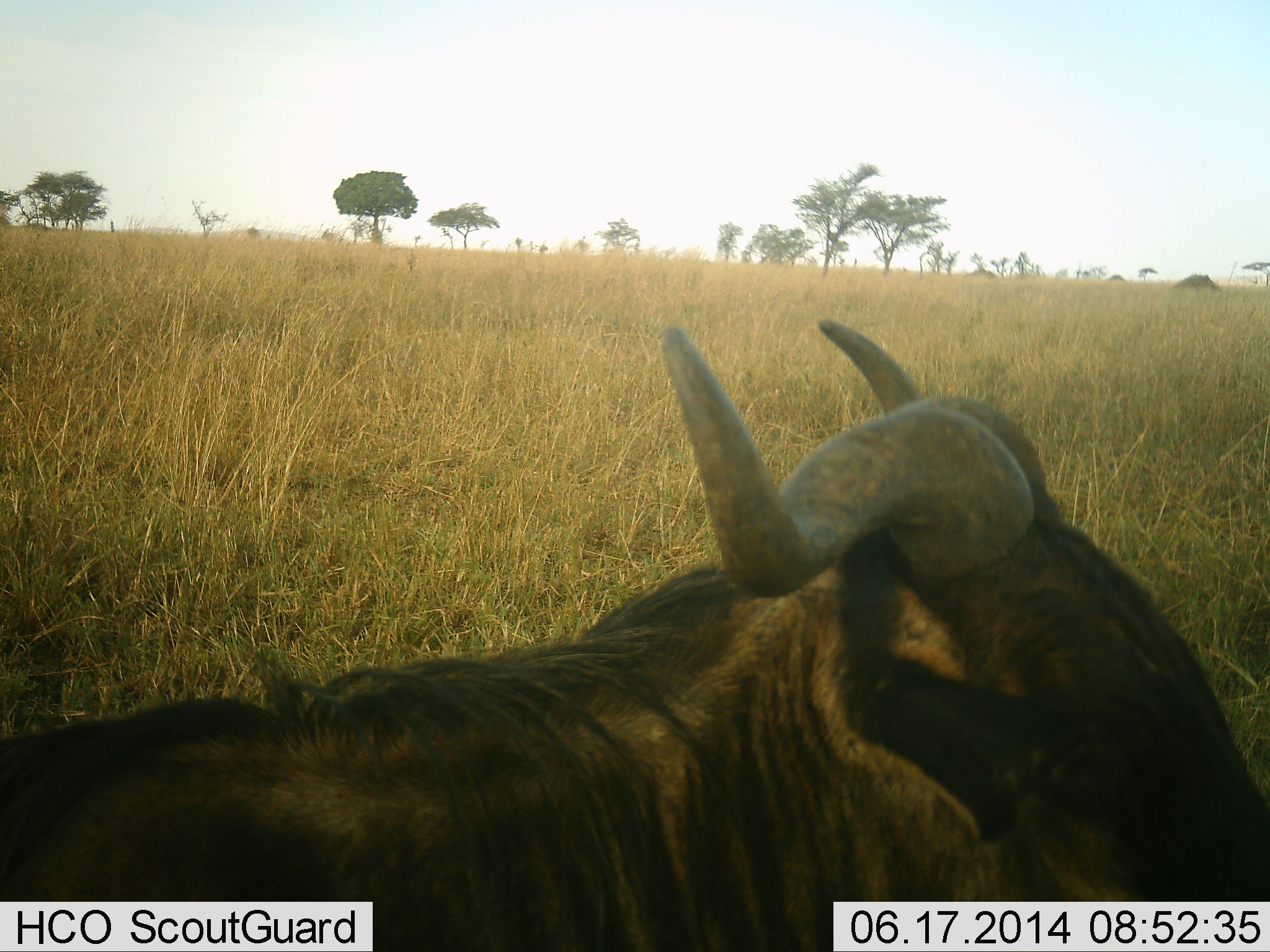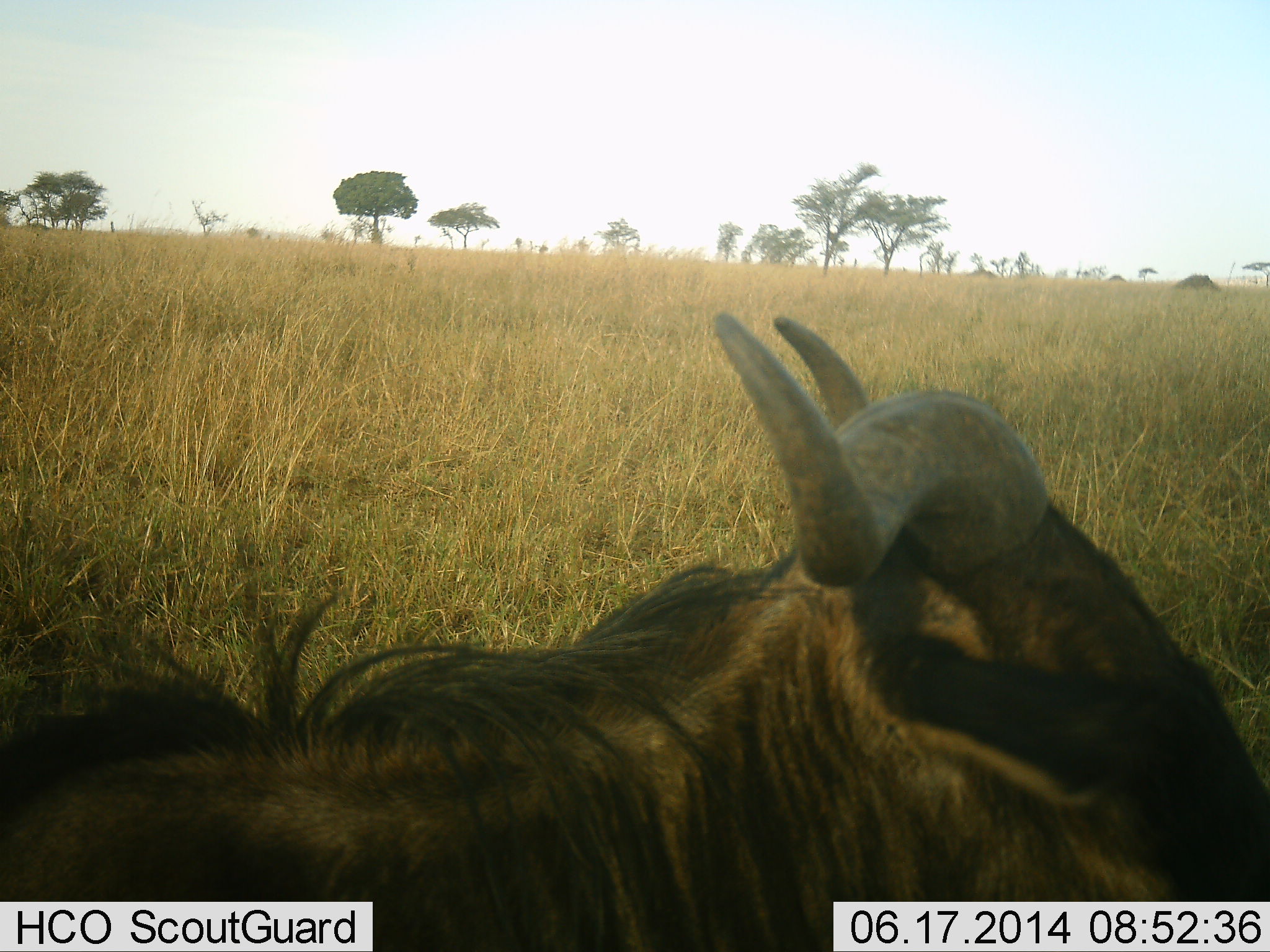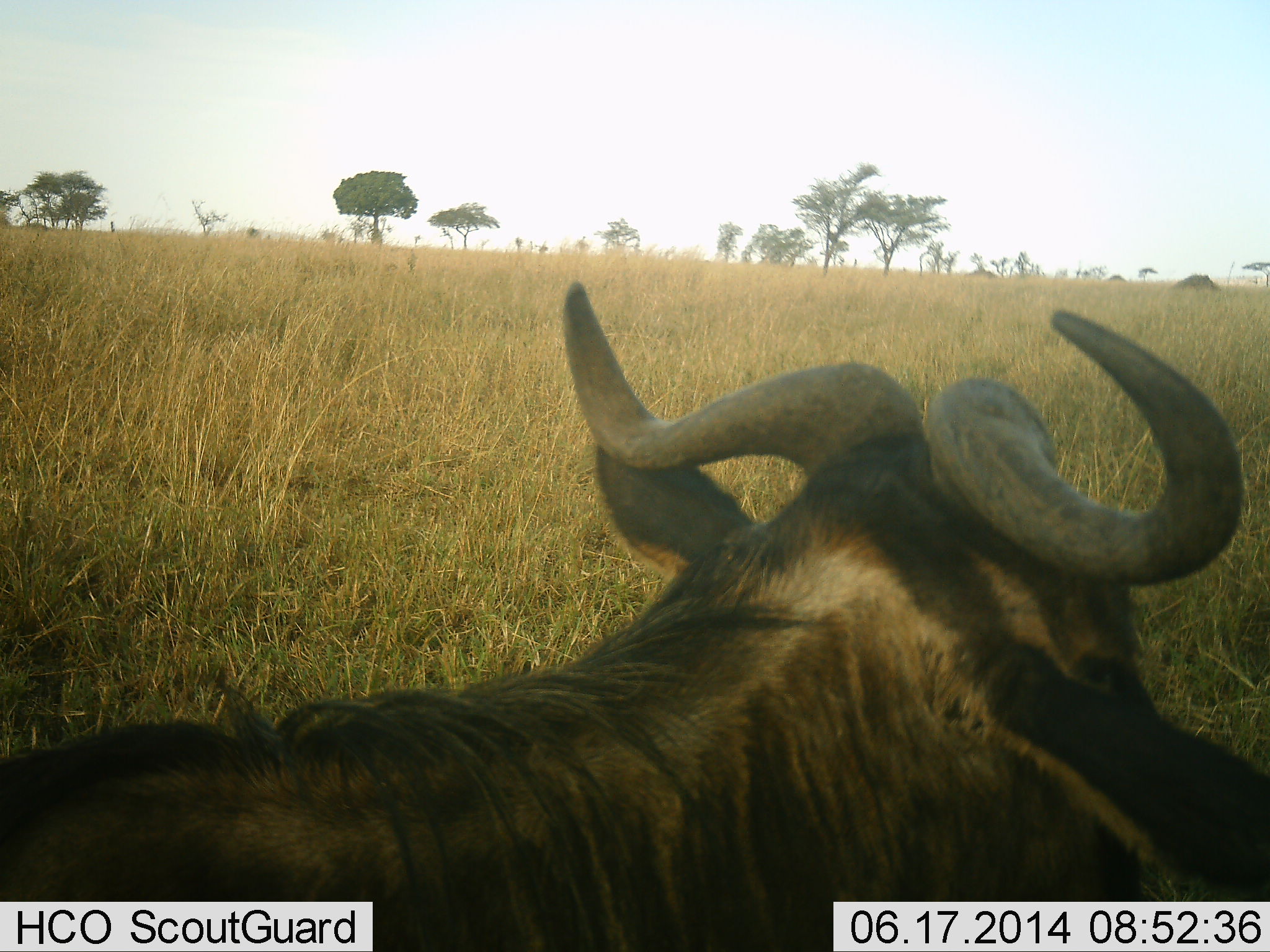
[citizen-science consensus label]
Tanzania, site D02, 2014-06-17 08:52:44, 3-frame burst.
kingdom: Animalia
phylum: Chordata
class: Mammalia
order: Artiodactyla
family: Bovidae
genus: Connochaetes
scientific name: Connochaetes taurinus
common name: blue wildebeest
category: wildebeest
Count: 1.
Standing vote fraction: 20%.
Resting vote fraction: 70%.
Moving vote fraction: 10%.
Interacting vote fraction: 0%.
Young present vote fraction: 0%.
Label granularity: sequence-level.